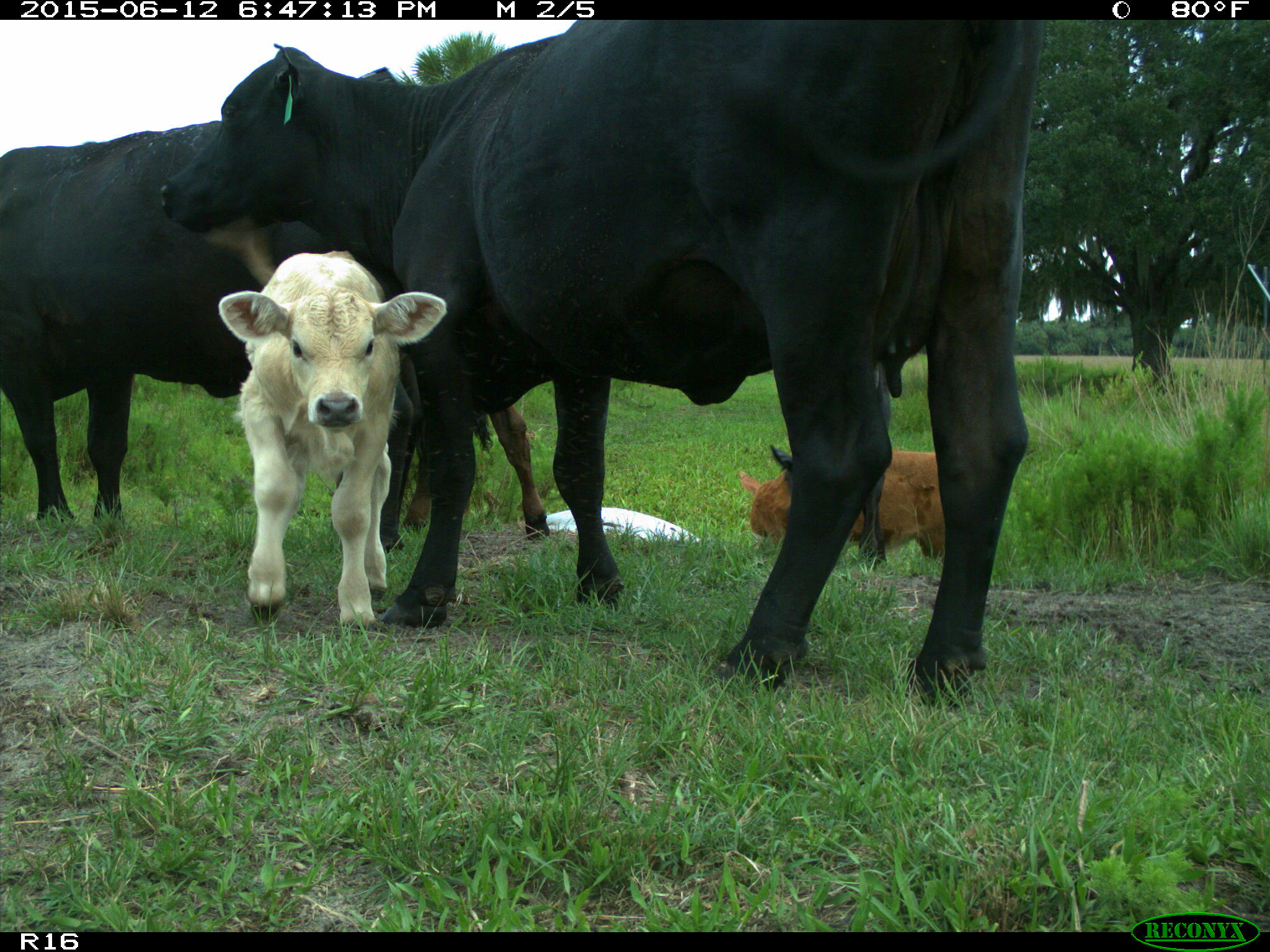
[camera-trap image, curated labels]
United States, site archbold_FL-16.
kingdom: Animalia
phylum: Chordata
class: Mammalia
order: Artiodactyla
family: Bovidae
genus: Bos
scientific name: Bos taurus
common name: domestic cow